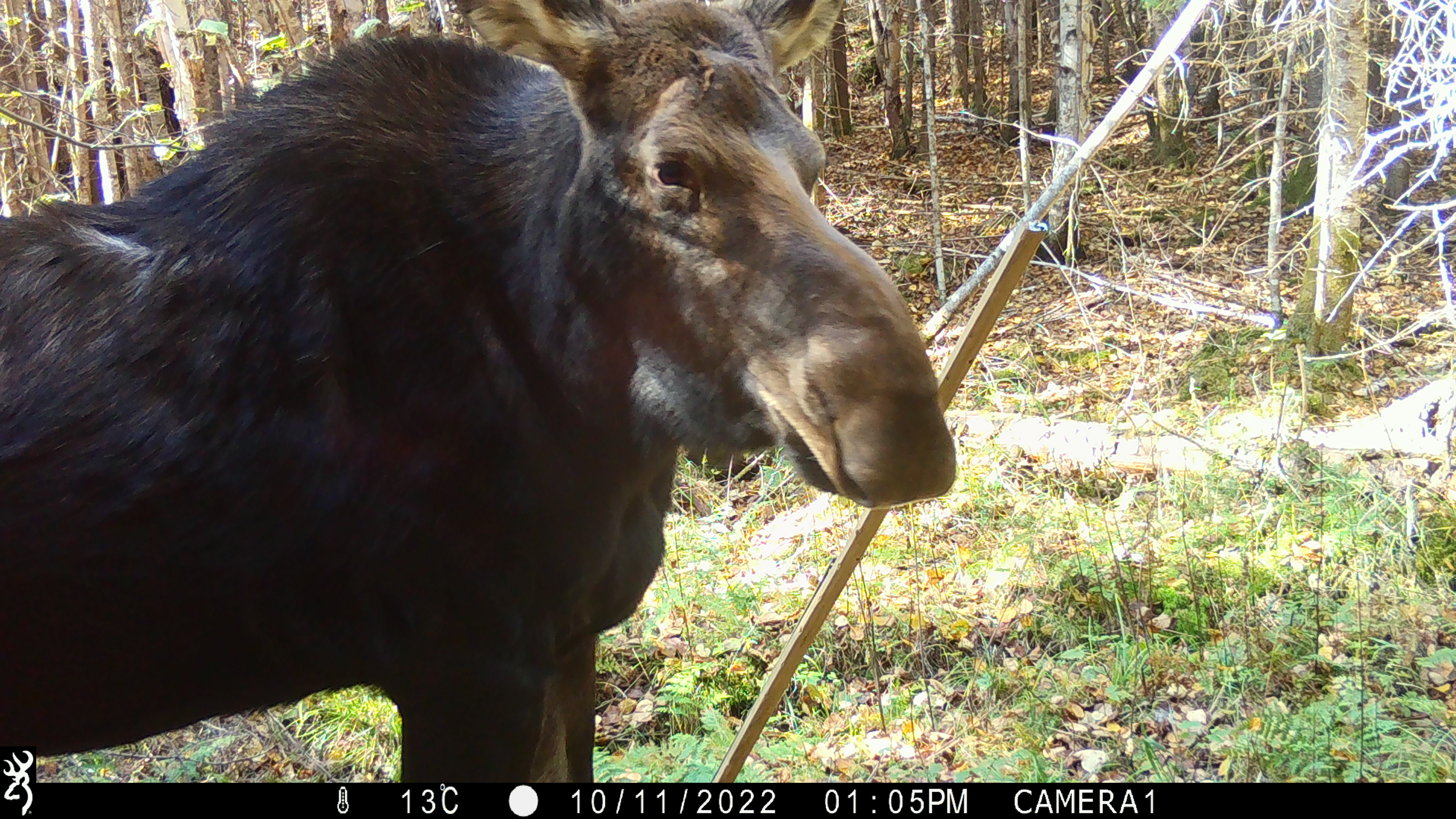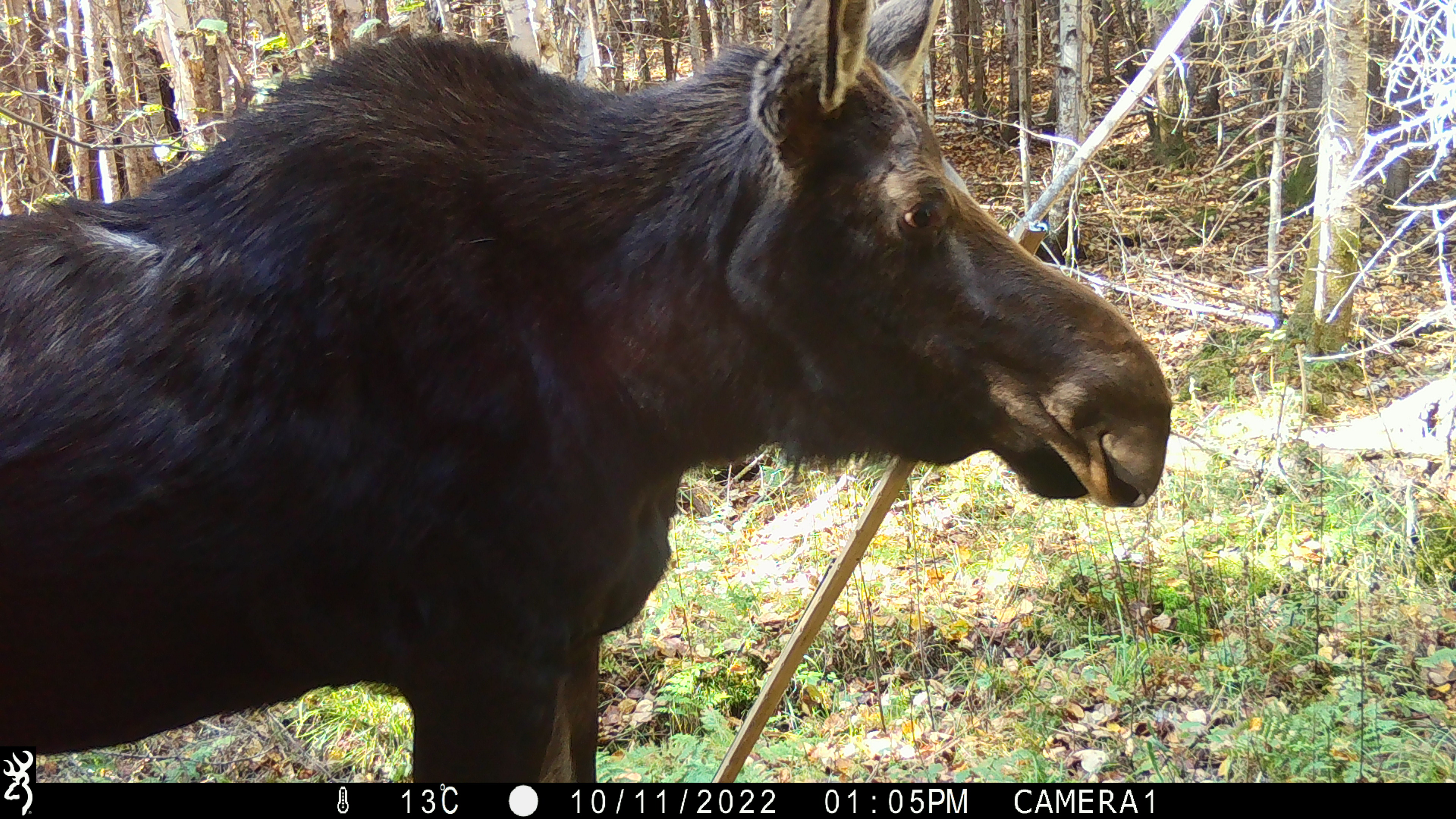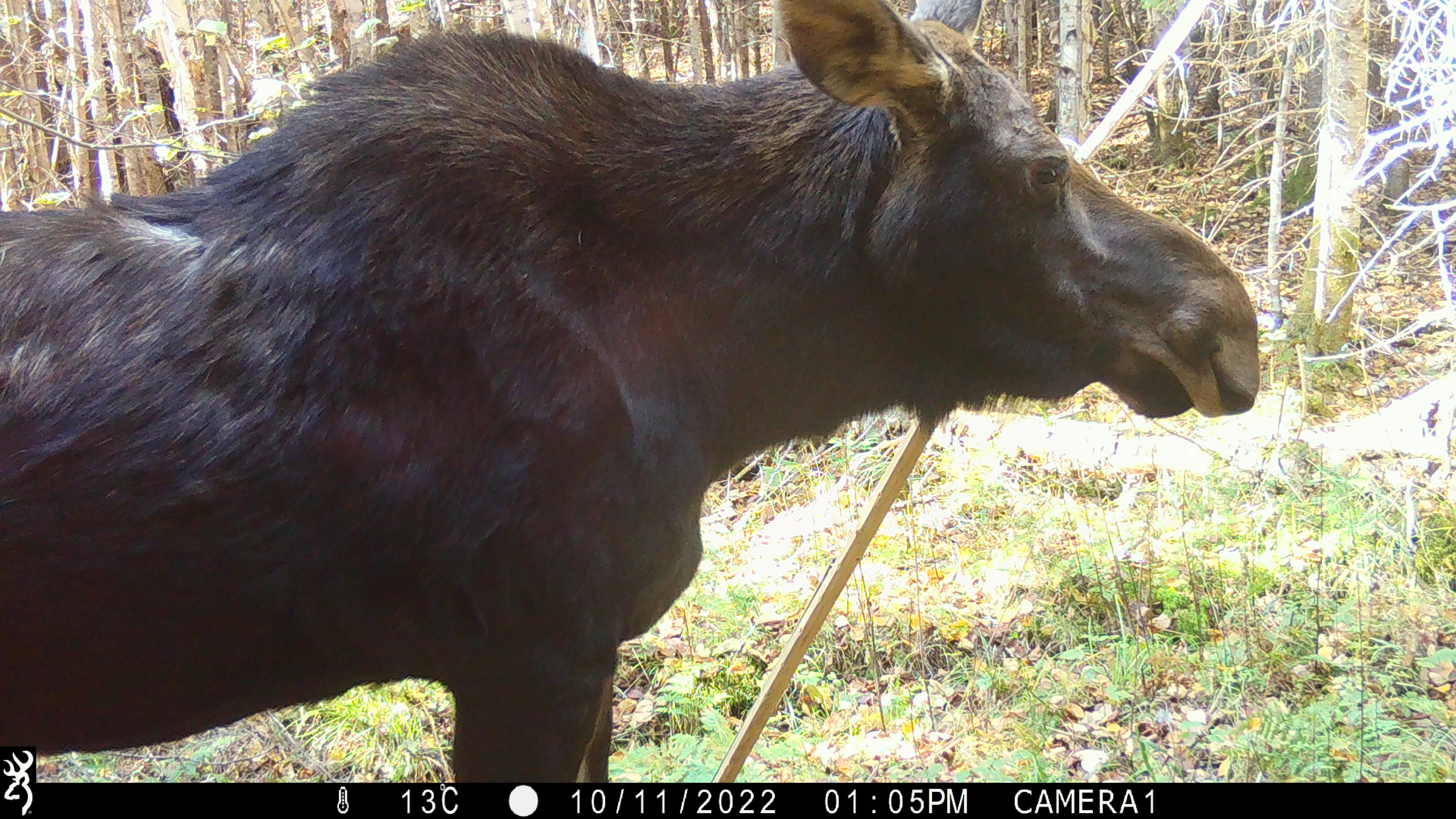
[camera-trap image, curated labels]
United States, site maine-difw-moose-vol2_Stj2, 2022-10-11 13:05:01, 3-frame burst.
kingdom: Animalia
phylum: Chordata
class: Mammalia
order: Artiodactyla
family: Cervidae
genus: Alces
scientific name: Alces alces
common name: moose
Moose (Alces alces).